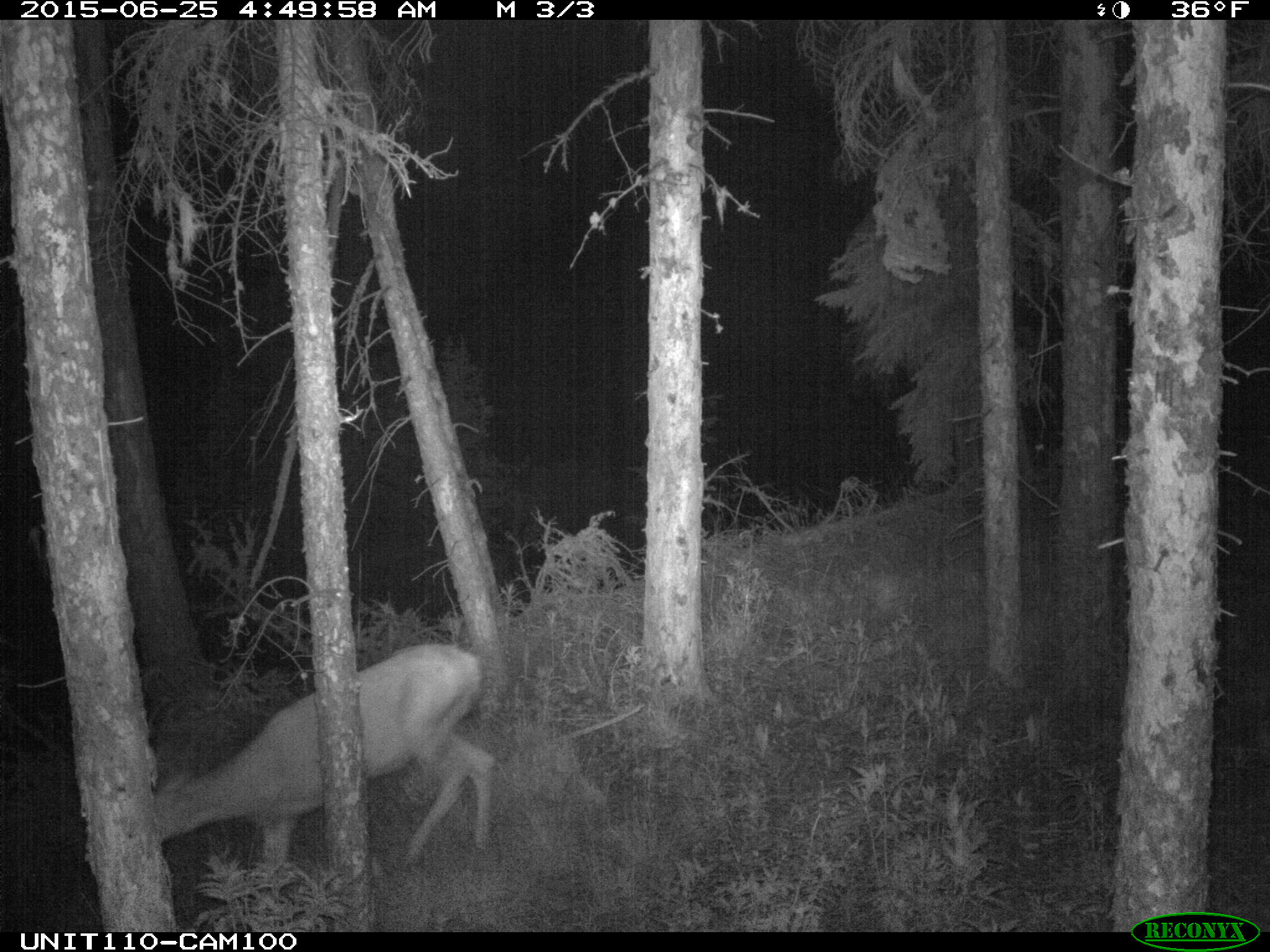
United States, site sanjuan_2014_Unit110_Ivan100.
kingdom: Animalia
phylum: Chordata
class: Mammalia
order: Artiodactyla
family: Cervidae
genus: Odocoileus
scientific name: Odocoileus hemionus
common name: mule deer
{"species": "Odocoileus hemionus (mule deer)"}